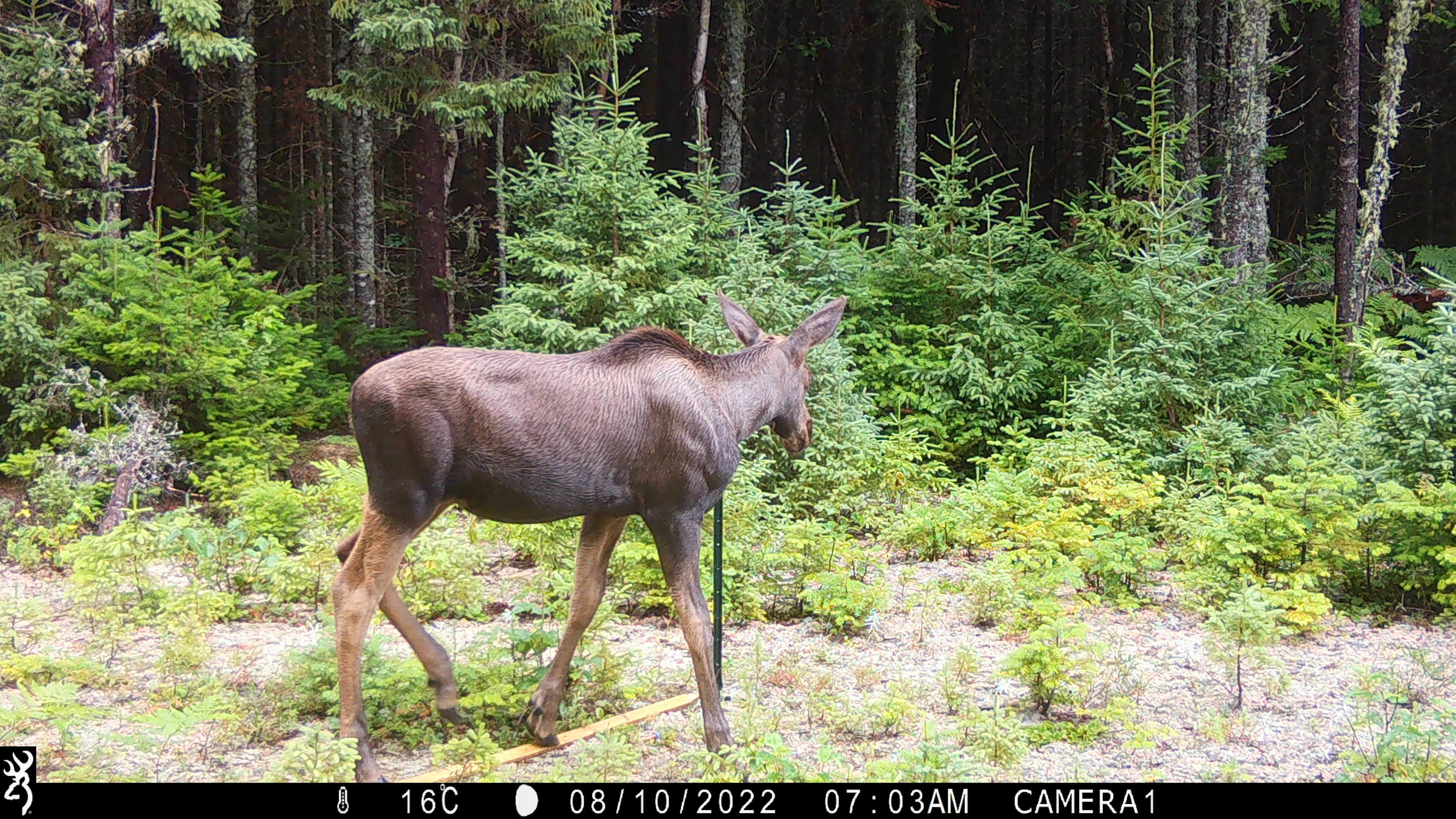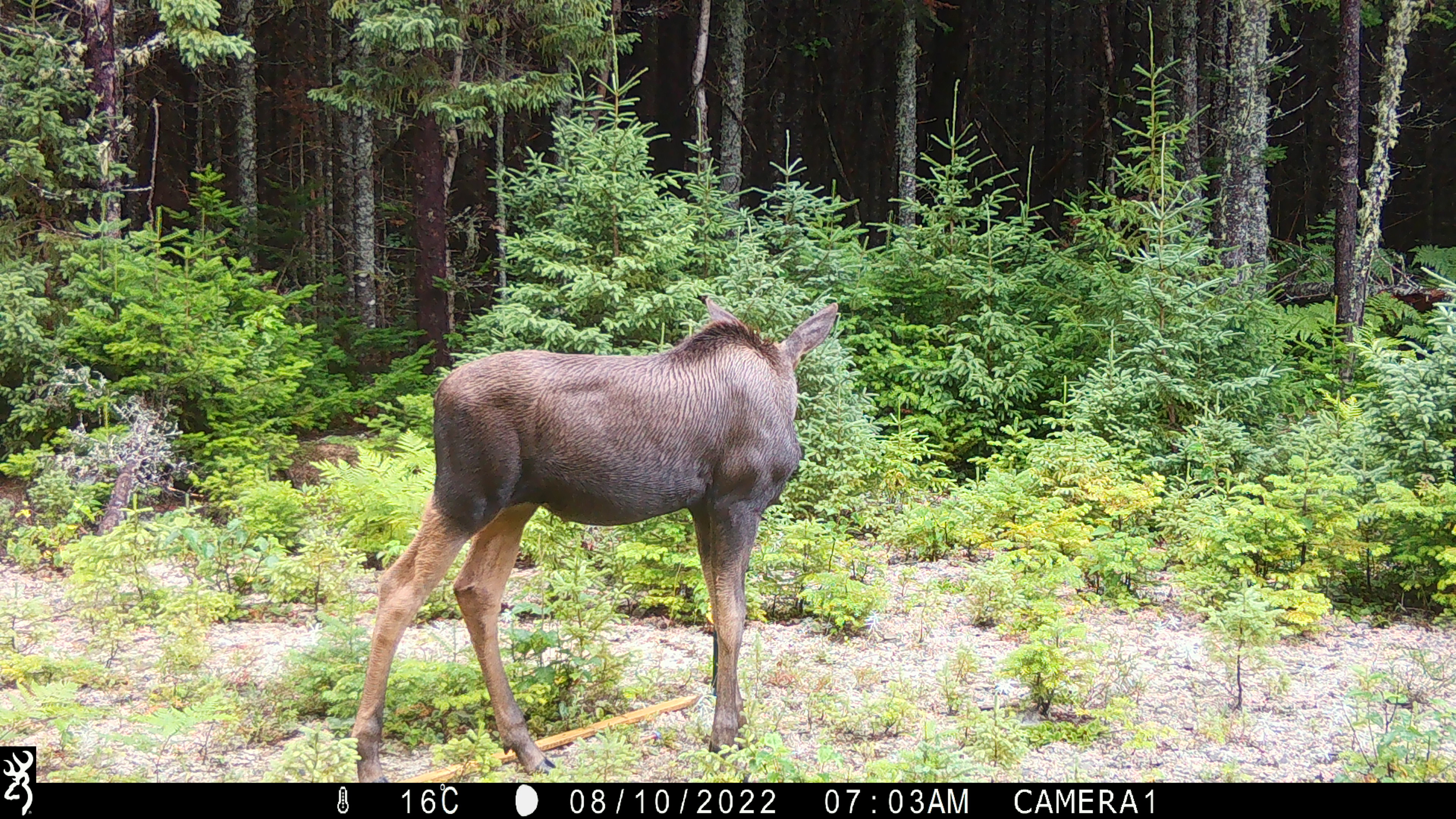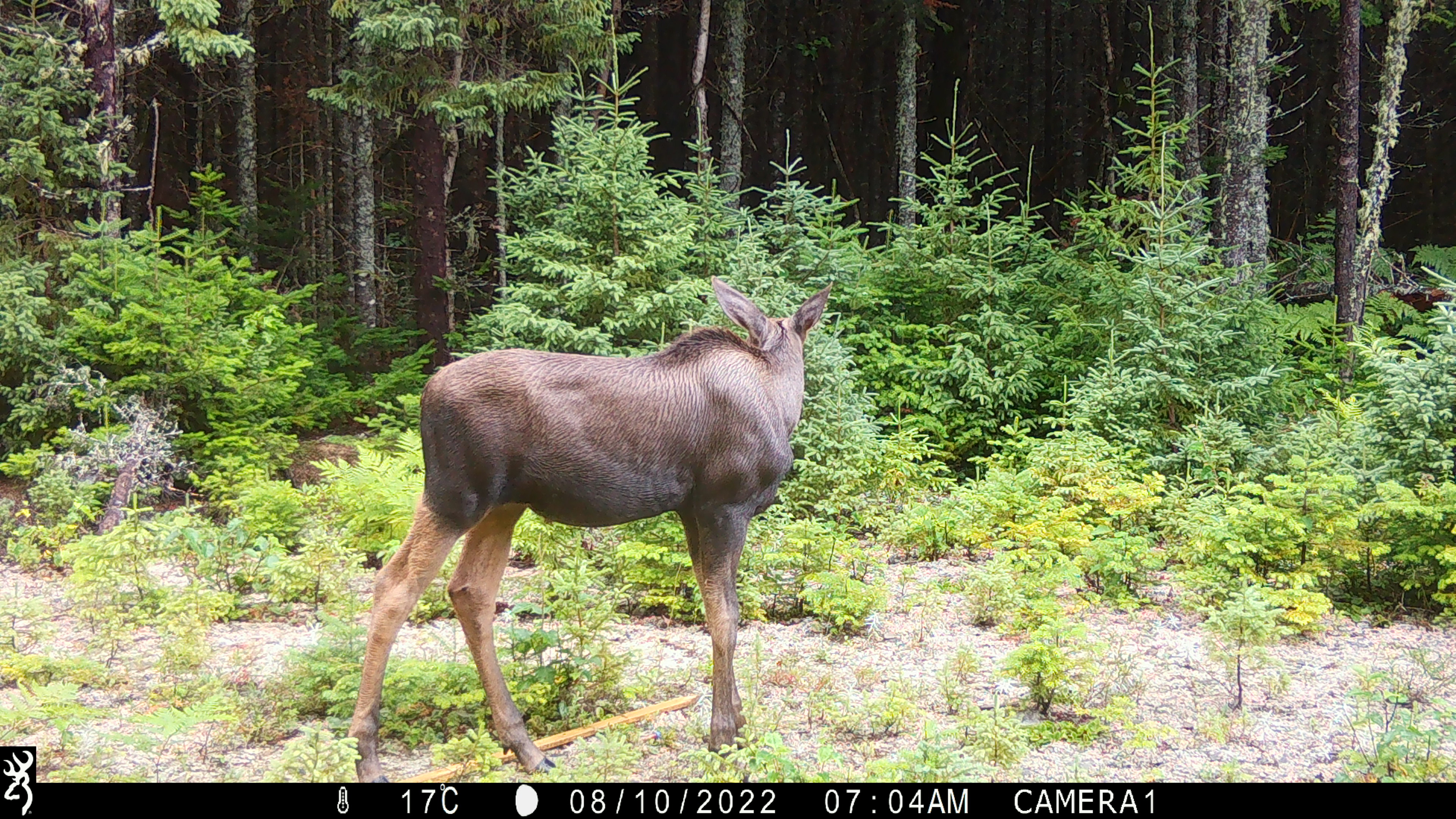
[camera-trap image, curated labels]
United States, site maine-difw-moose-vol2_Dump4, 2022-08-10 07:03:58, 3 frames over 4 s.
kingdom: Animalia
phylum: Chordata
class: Mammalia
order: Artiodactyla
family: Cervidae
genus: Alces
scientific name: Alces alces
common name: moose